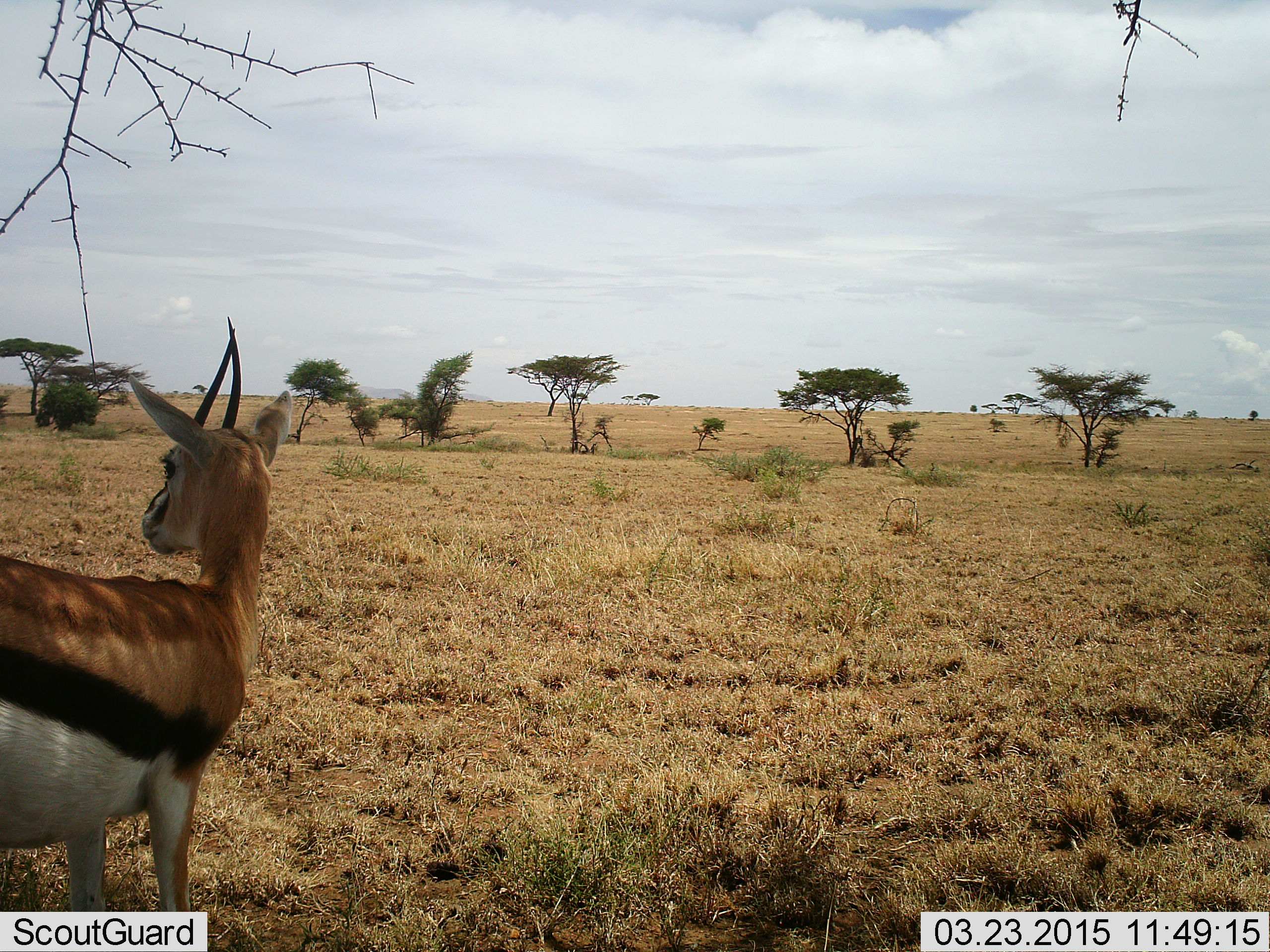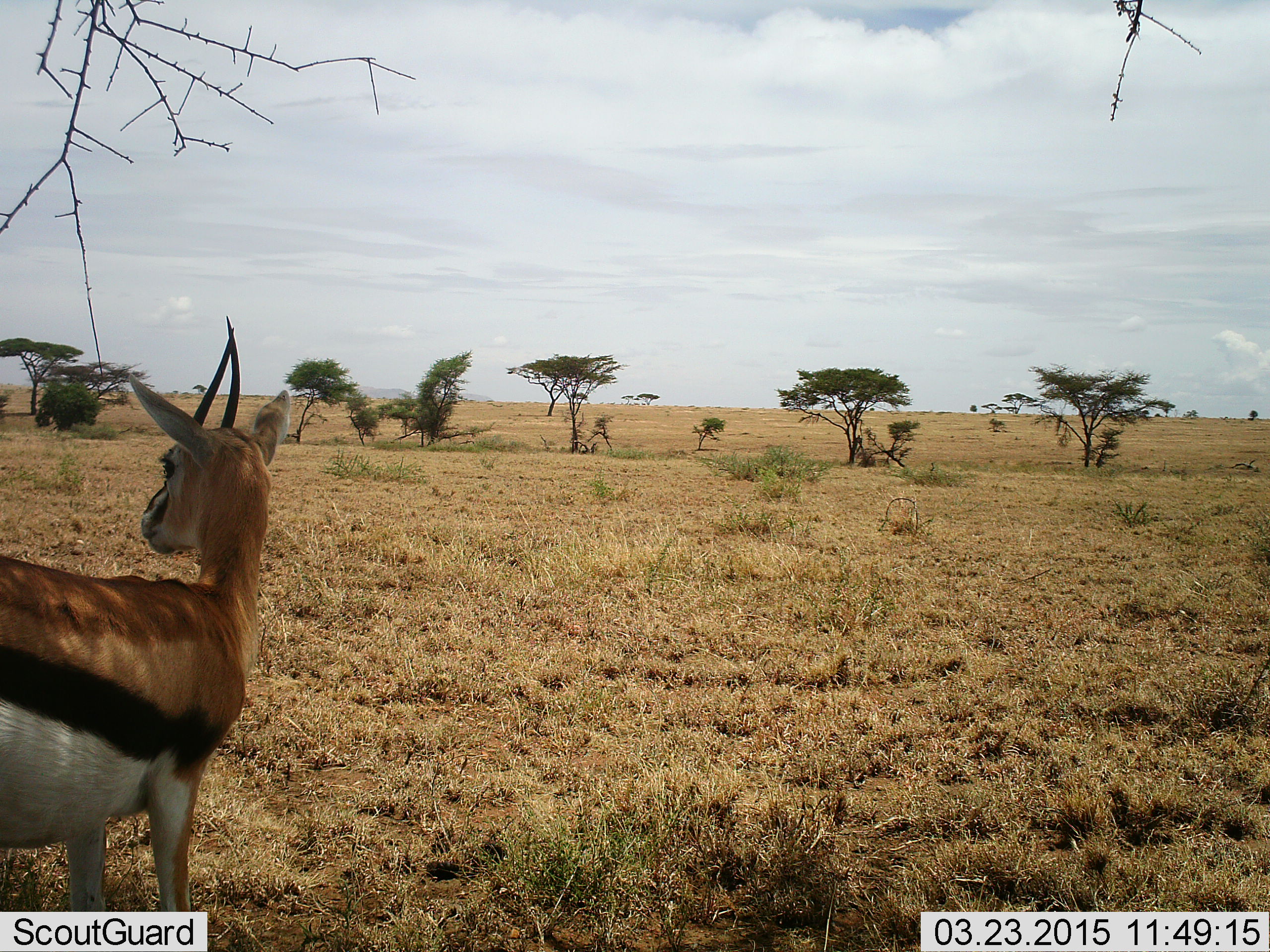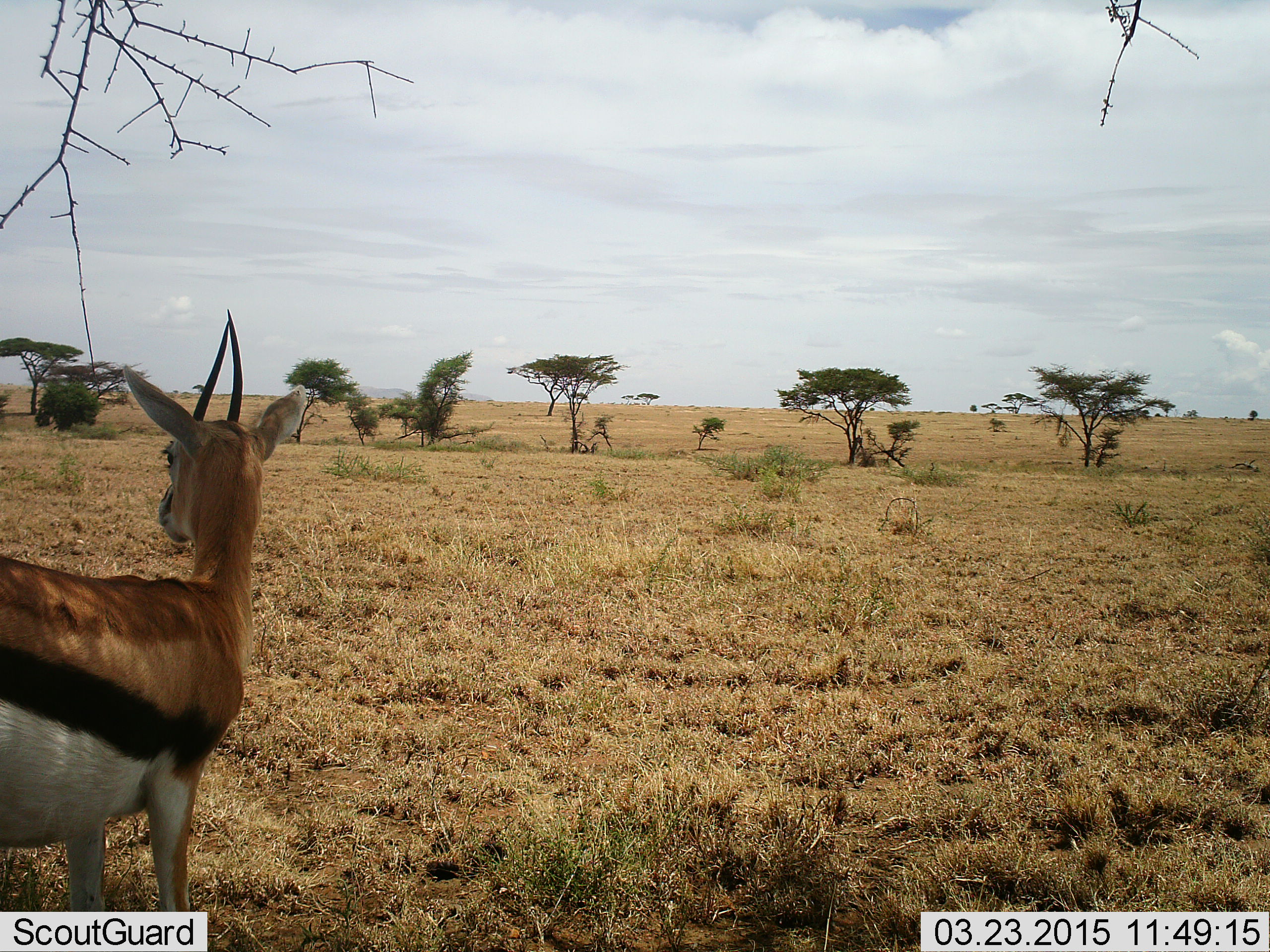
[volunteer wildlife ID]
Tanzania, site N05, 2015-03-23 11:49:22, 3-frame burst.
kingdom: Animalia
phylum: Chordata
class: Mammalia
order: Artiodactyla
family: Bovidae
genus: Eudorcas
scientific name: Eudorcas thomsonii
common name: thomson's gazelle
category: gazellethomsons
Gazellethomsons (thomson's gazelle) (Eudorcas thomsonii), count 1. Behavior (volunteer vote fractions): standing 100%, resting 0%, moving 0%, interacting 0%. Young present (vote fraction): 0%. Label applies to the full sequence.